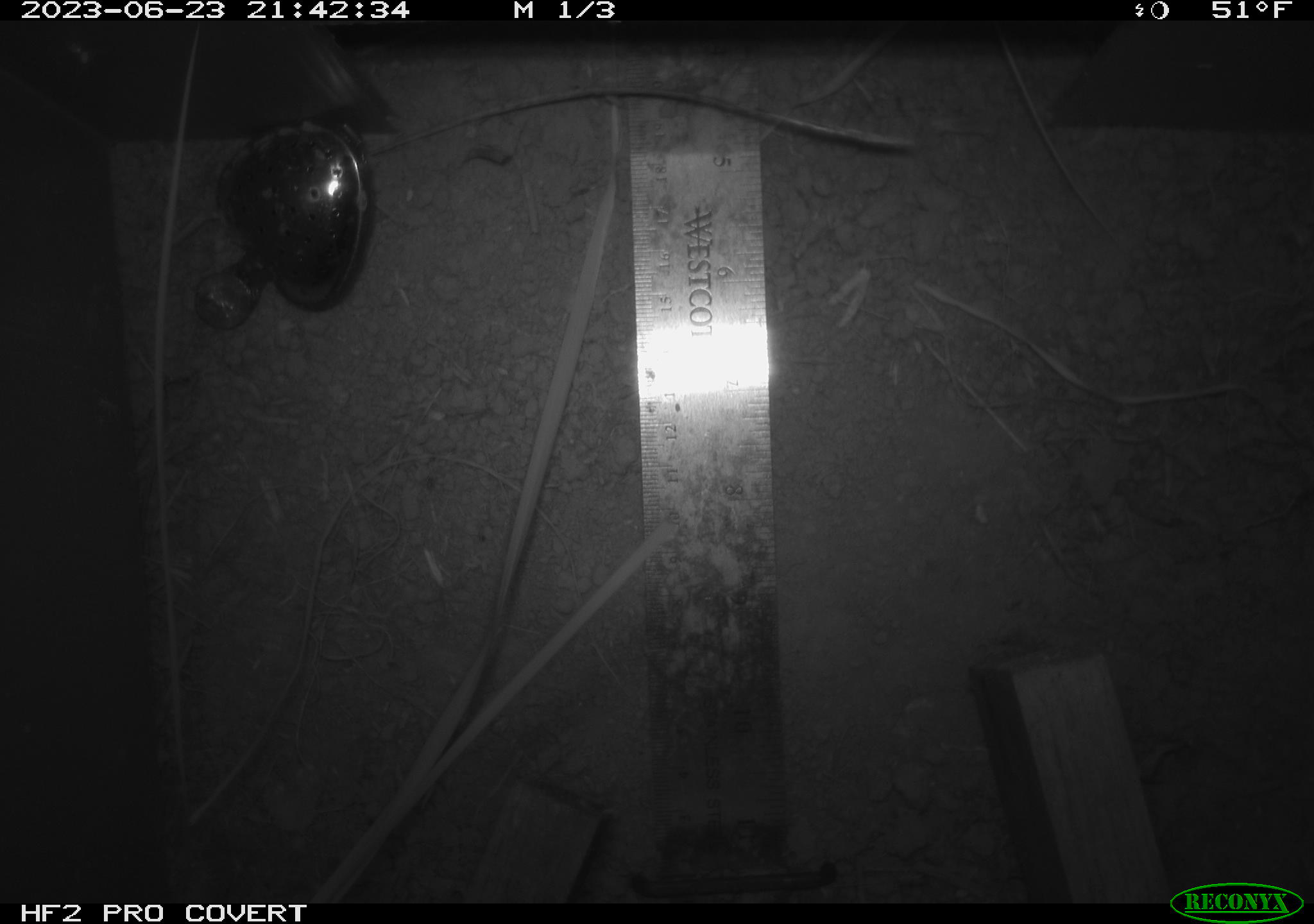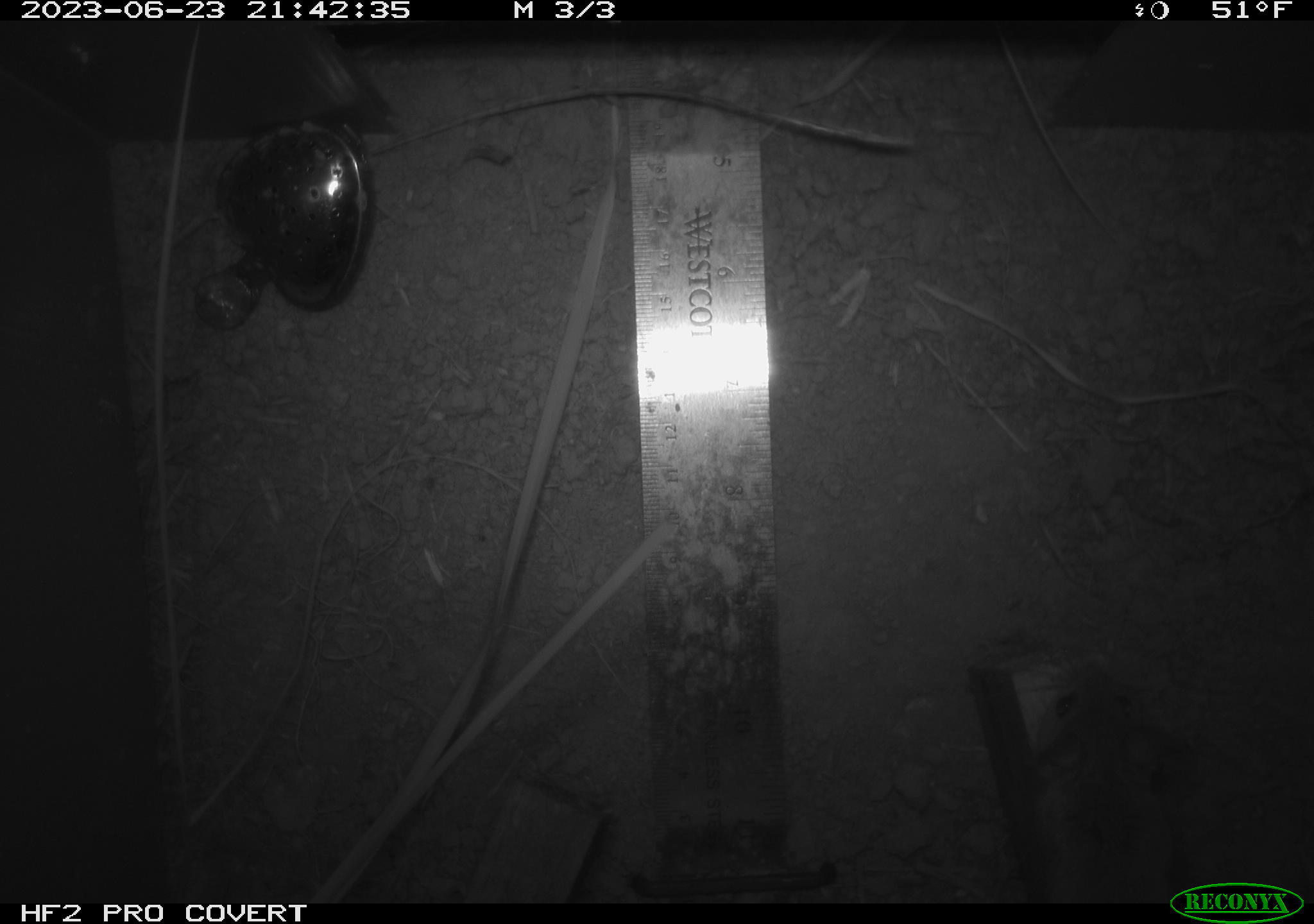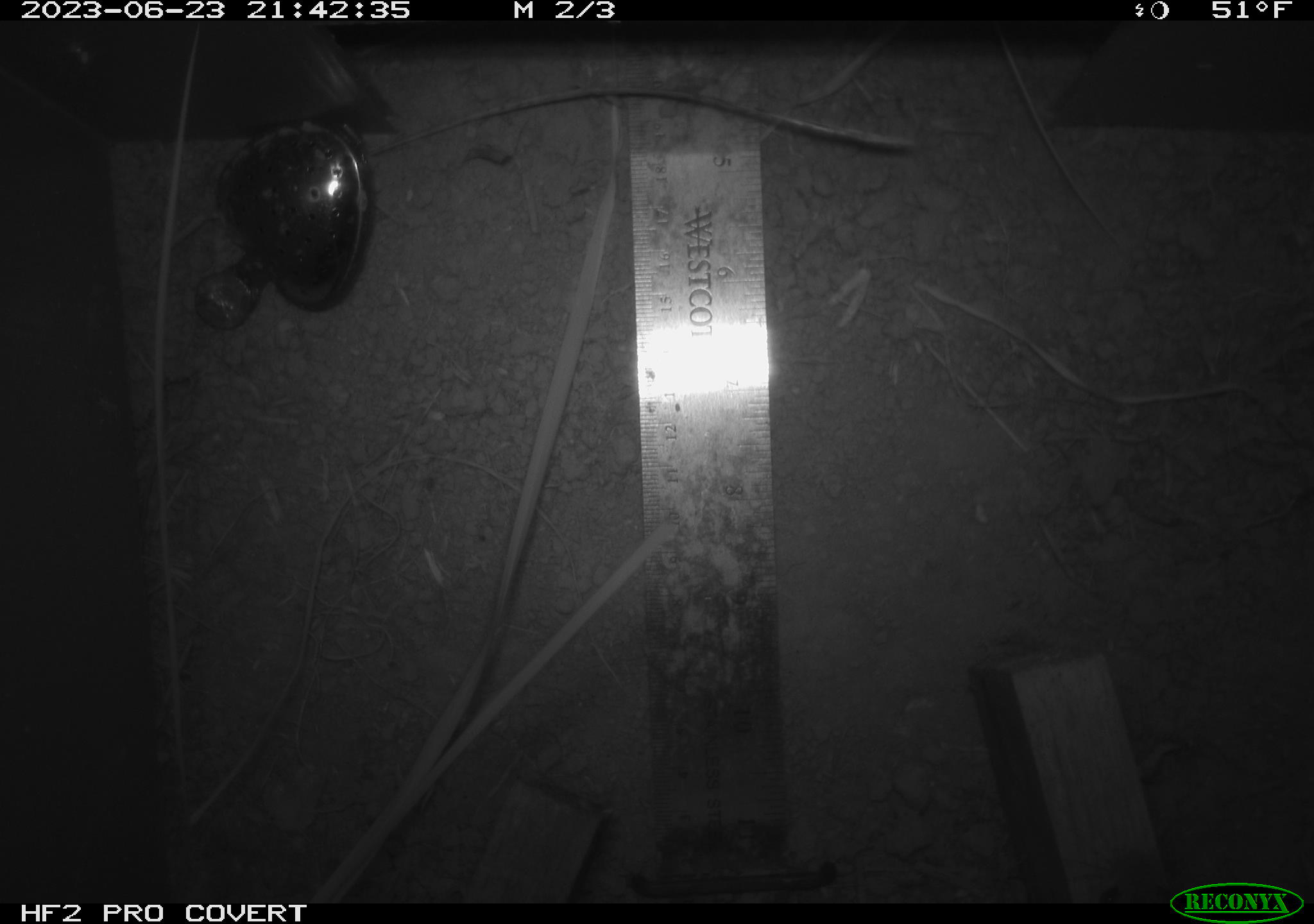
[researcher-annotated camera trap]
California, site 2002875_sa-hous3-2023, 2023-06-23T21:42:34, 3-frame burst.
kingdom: Animalia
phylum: Chordata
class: Mammalia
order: Rodentia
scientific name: Rodentia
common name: mouse species